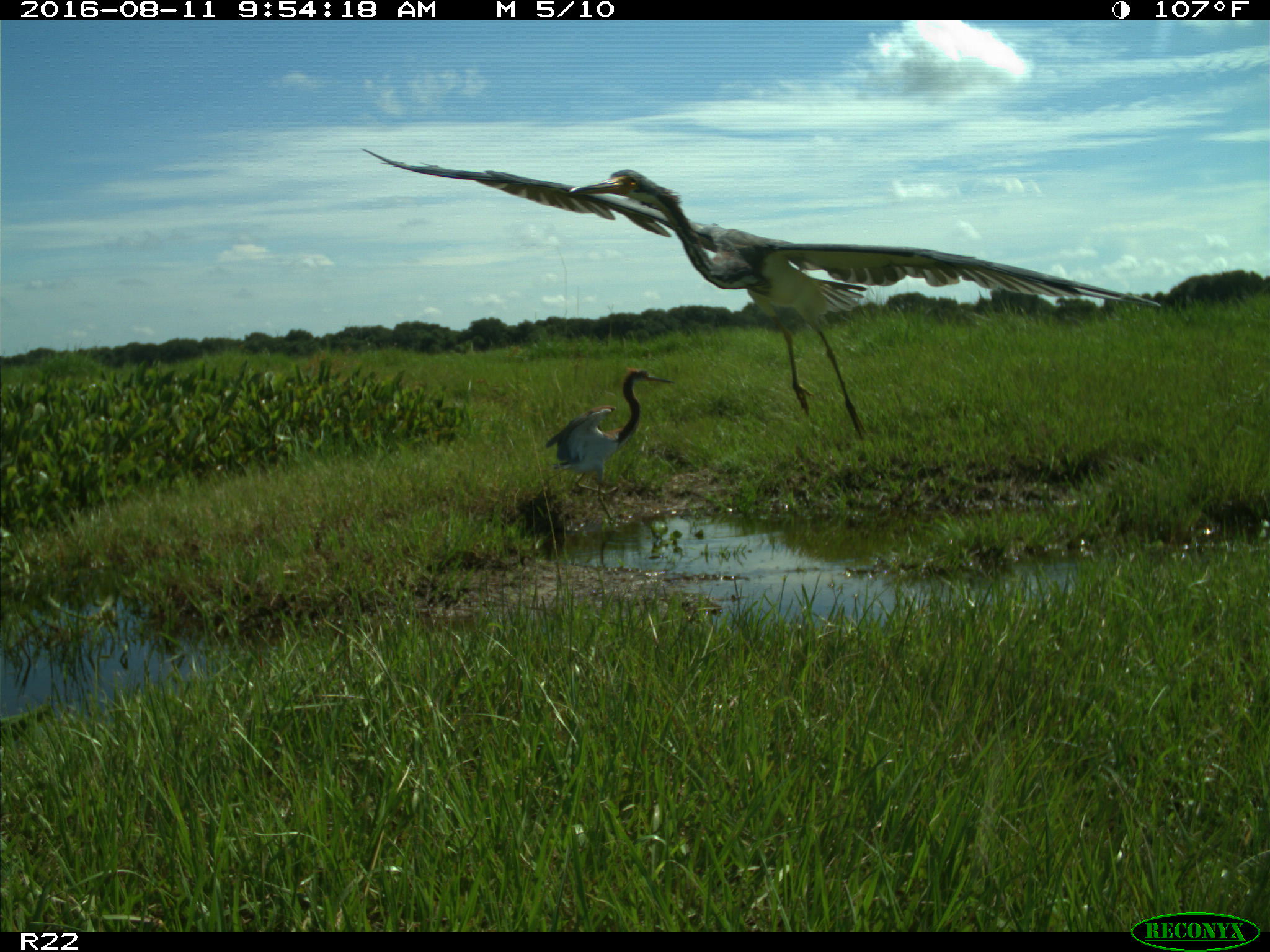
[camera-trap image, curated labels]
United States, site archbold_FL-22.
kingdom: Animalia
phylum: Chordata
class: Aves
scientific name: Aves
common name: birds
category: unidentified bird